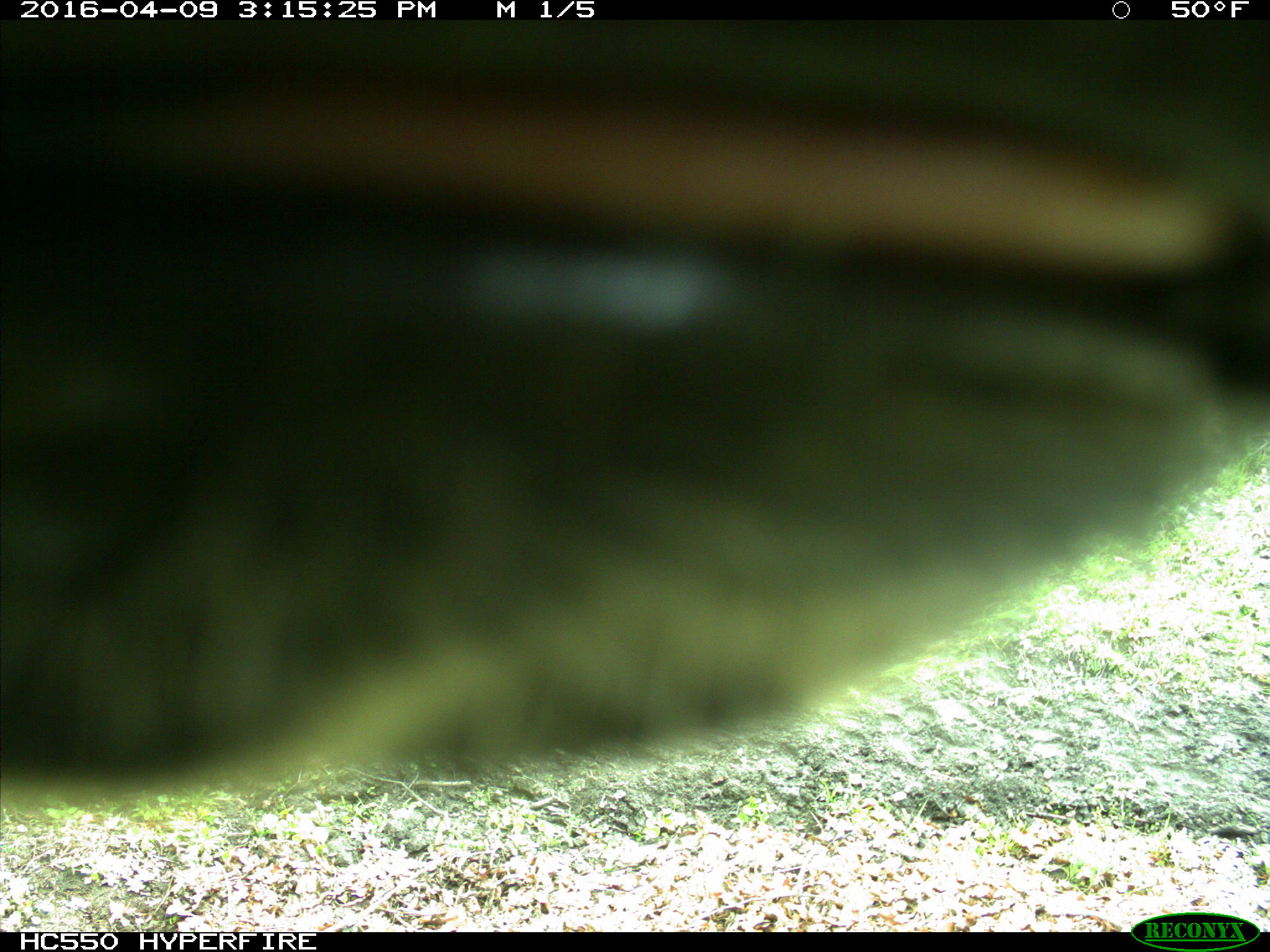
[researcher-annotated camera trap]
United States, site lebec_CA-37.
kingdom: Animalia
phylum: Chordata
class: Mammalia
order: Artiodactyla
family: Bovidae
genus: Bos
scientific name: Bos taurus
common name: domestic cow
Bos taurus (domestic cow).